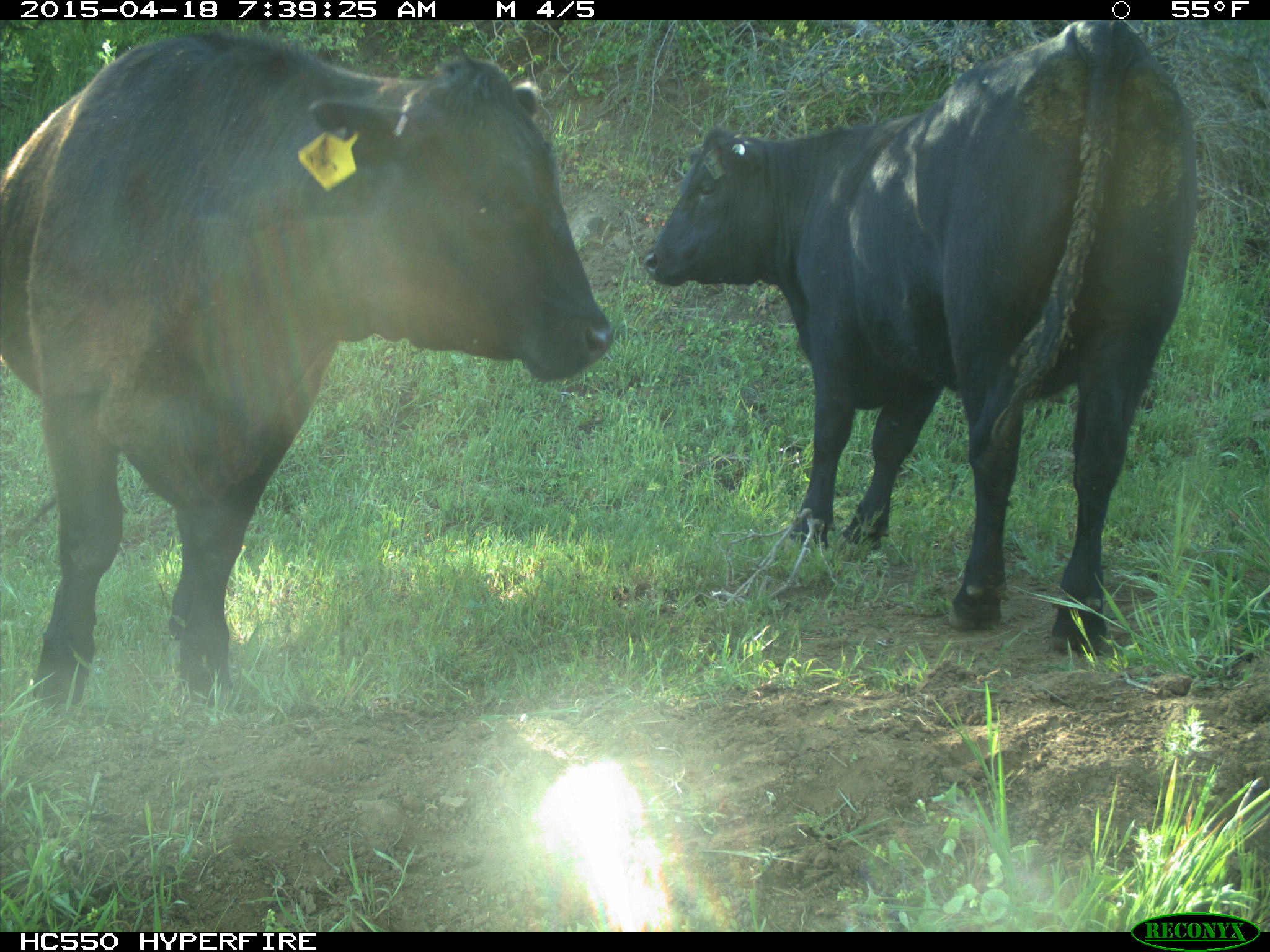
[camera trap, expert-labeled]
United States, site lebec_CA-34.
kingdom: Animalia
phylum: Chordata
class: Mammalia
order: Artiodactyla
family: Bovidae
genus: Bos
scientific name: Bos taurus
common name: domestic cow